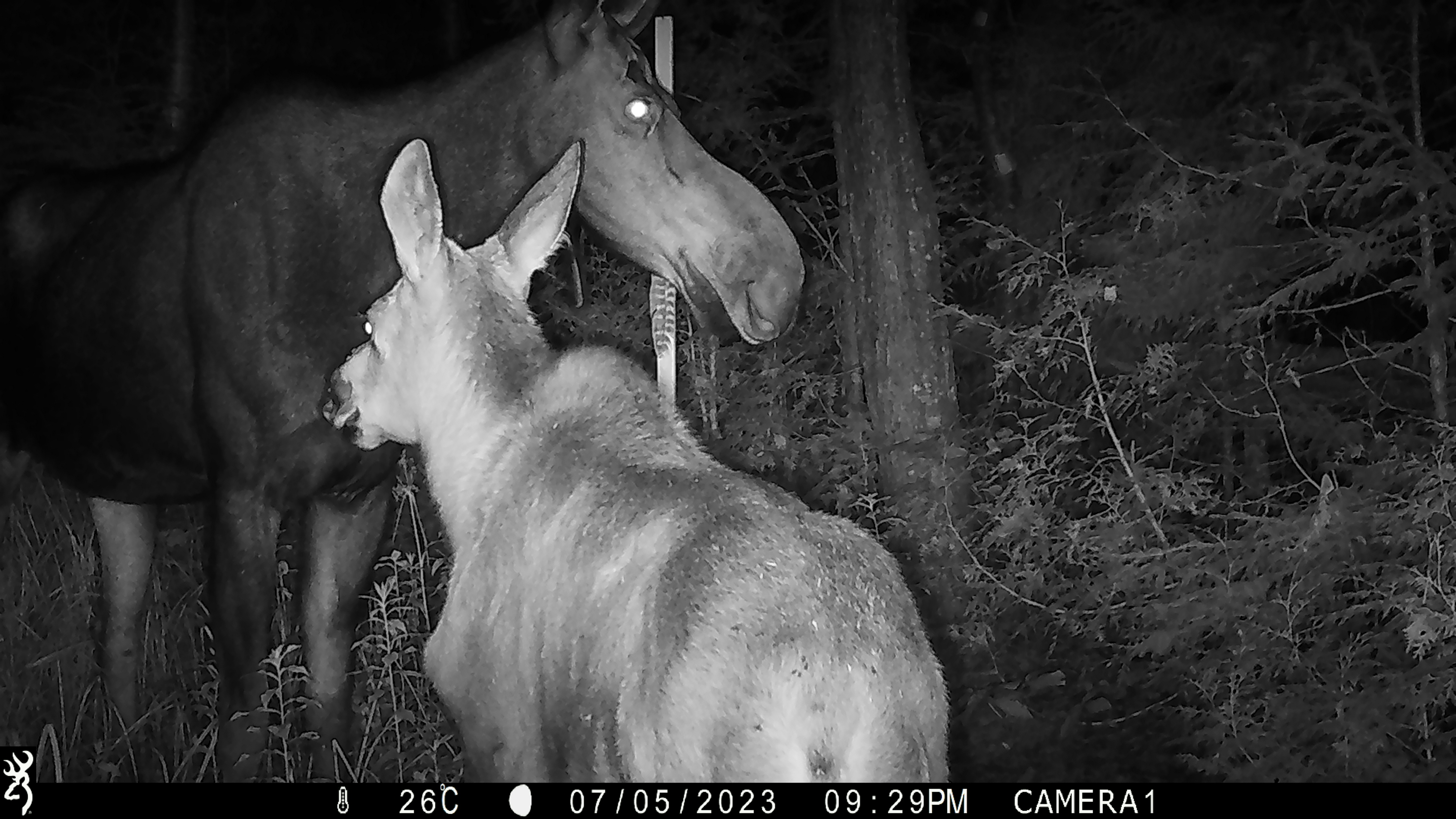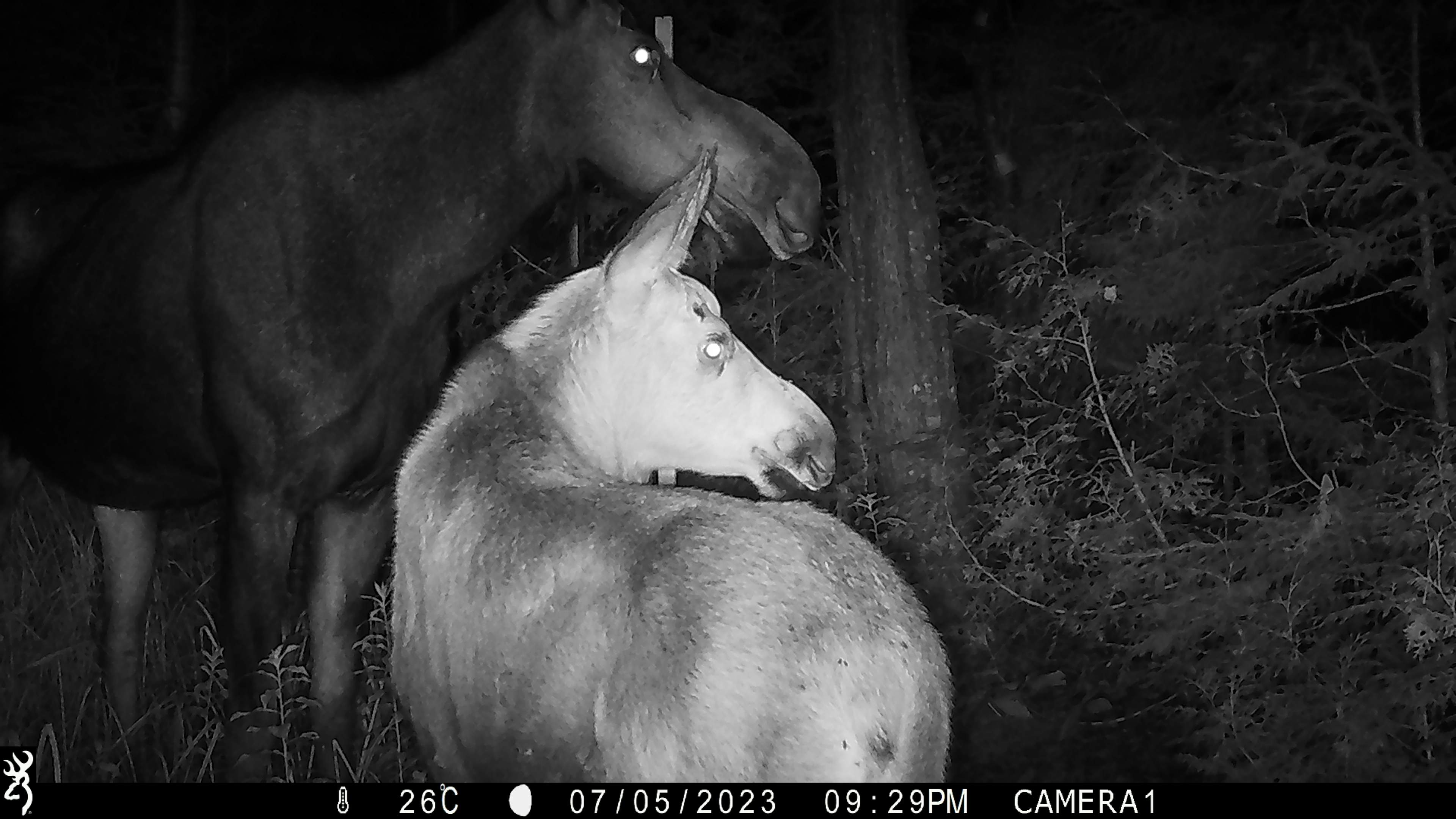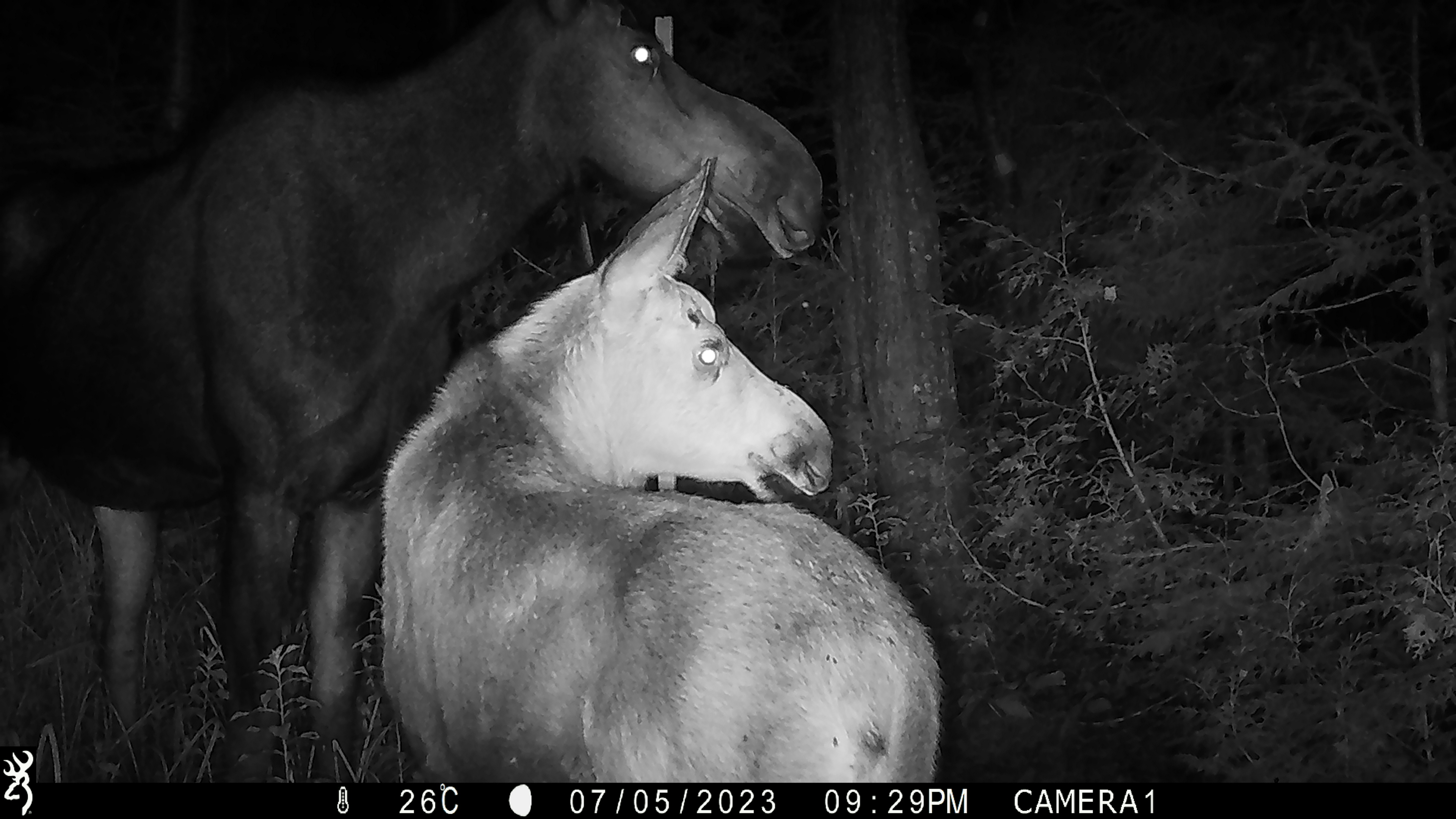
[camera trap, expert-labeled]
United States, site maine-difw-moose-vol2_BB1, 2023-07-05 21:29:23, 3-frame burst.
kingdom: Animalia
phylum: Chordata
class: Mammalia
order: Artiodactyla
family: Cervidae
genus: Alces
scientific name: Alces alces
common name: moose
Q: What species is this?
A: Moose (Alces alces).